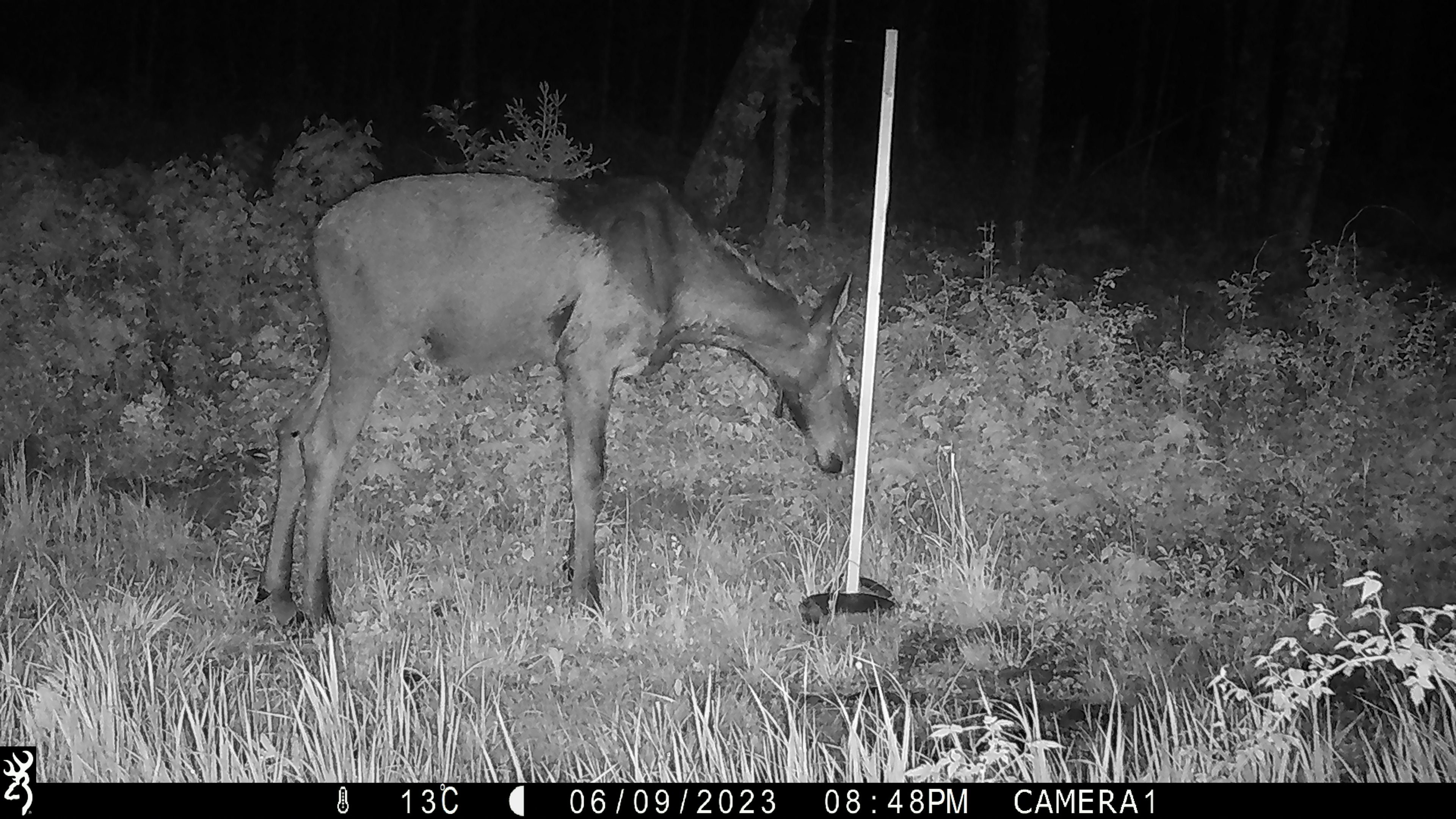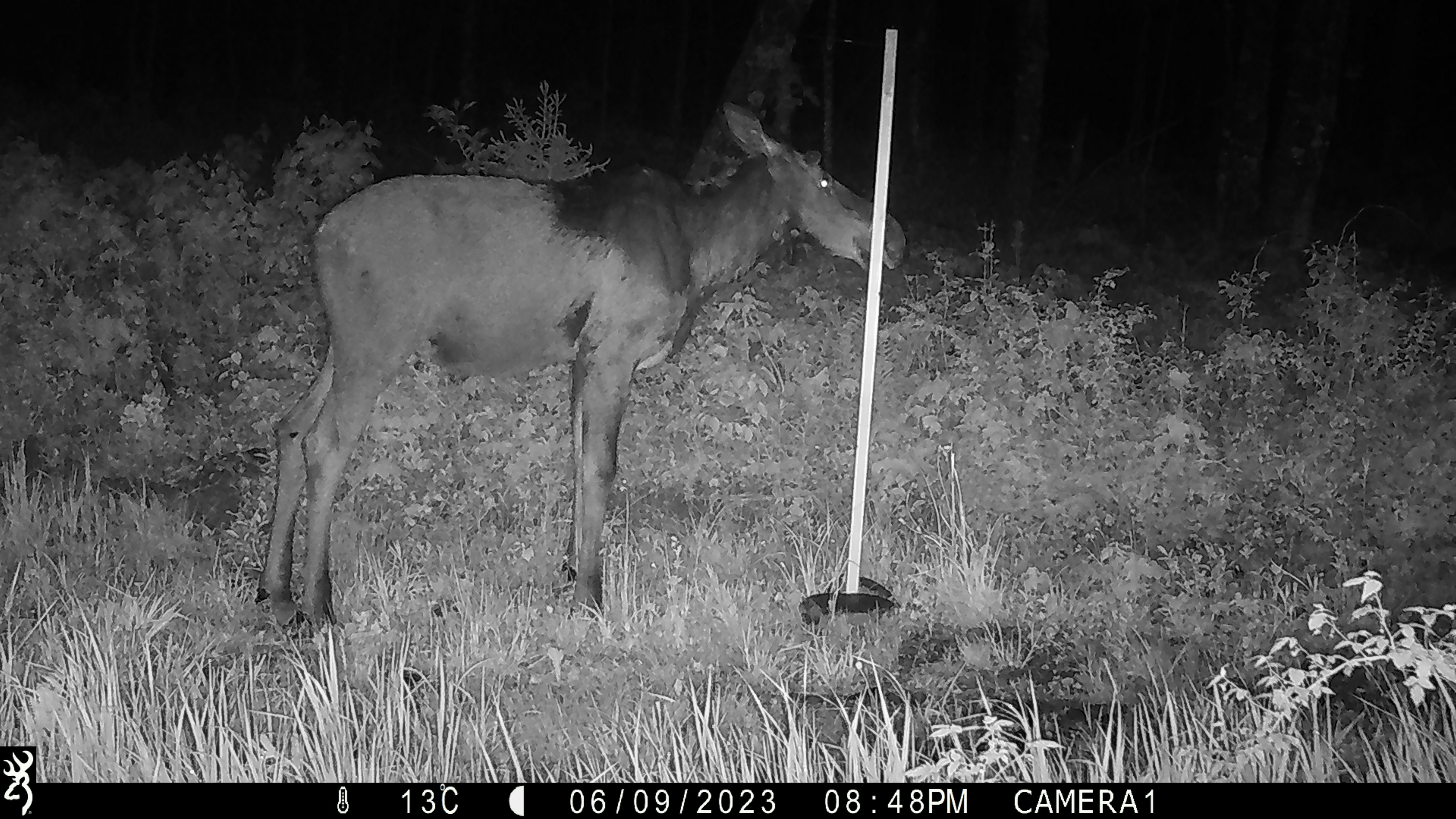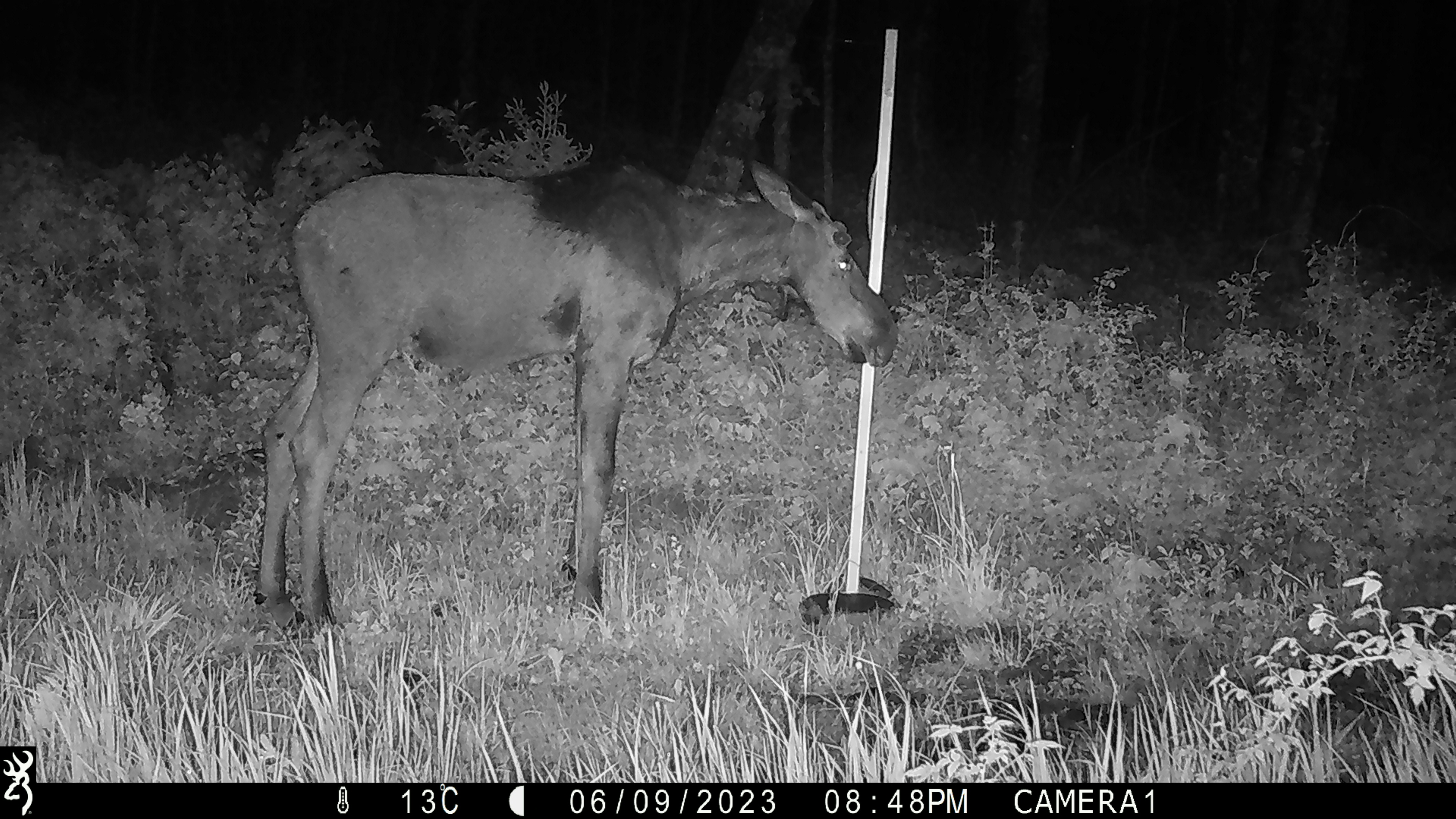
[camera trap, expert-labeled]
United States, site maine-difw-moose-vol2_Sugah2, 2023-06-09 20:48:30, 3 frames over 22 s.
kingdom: Animalia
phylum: Chordata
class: Mammalia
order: Artiodactyla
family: Cervidae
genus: Alces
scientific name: Alces alces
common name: moose